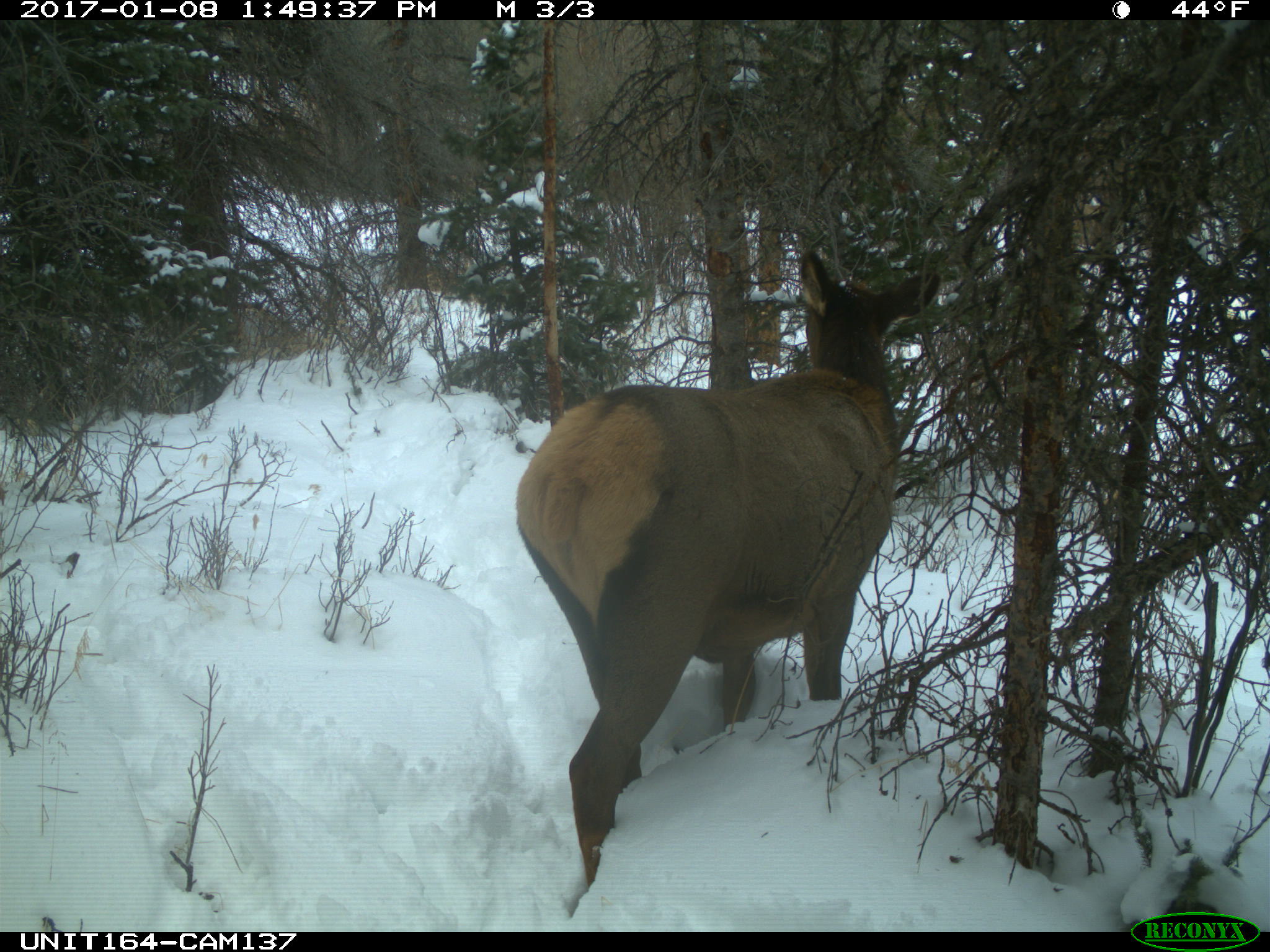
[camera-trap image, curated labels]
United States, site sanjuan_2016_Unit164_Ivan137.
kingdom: Animalia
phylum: Chordata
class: Mammalia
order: Artiodactyla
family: Cervidae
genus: Cervus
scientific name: Cervus elaphus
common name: red deer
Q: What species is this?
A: Cervus elaphus (red deer).